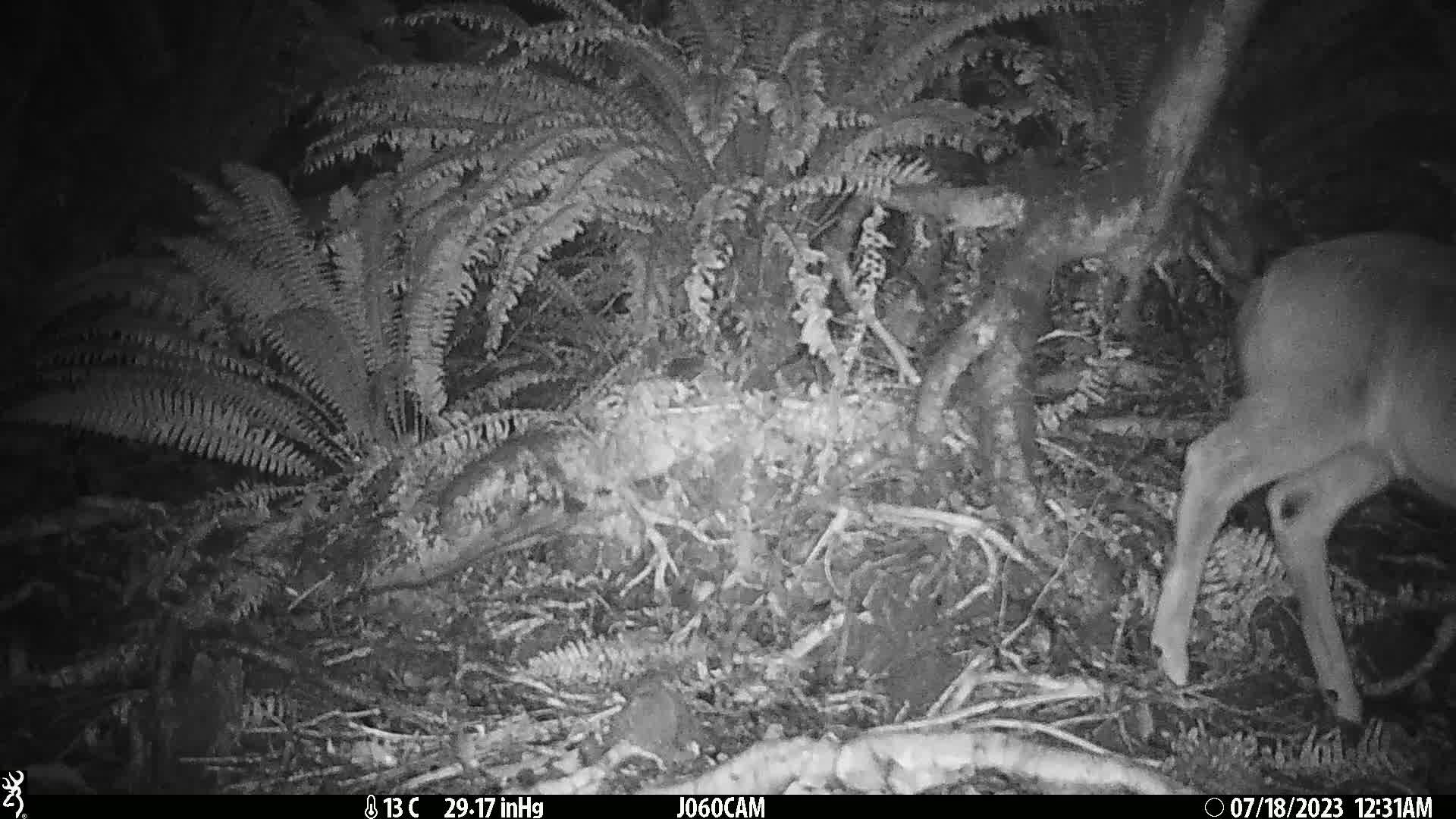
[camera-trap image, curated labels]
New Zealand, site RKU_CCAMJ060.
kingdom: Animalia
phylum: Chordata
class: Mammalia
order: Artiodactyla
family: Cervidae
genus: Odocoileus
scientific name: Odocoileus virginianus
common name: white-tailed deer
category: white tailed deer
White tailed deer (white-tailed deer) (Odocoileus virginianus).